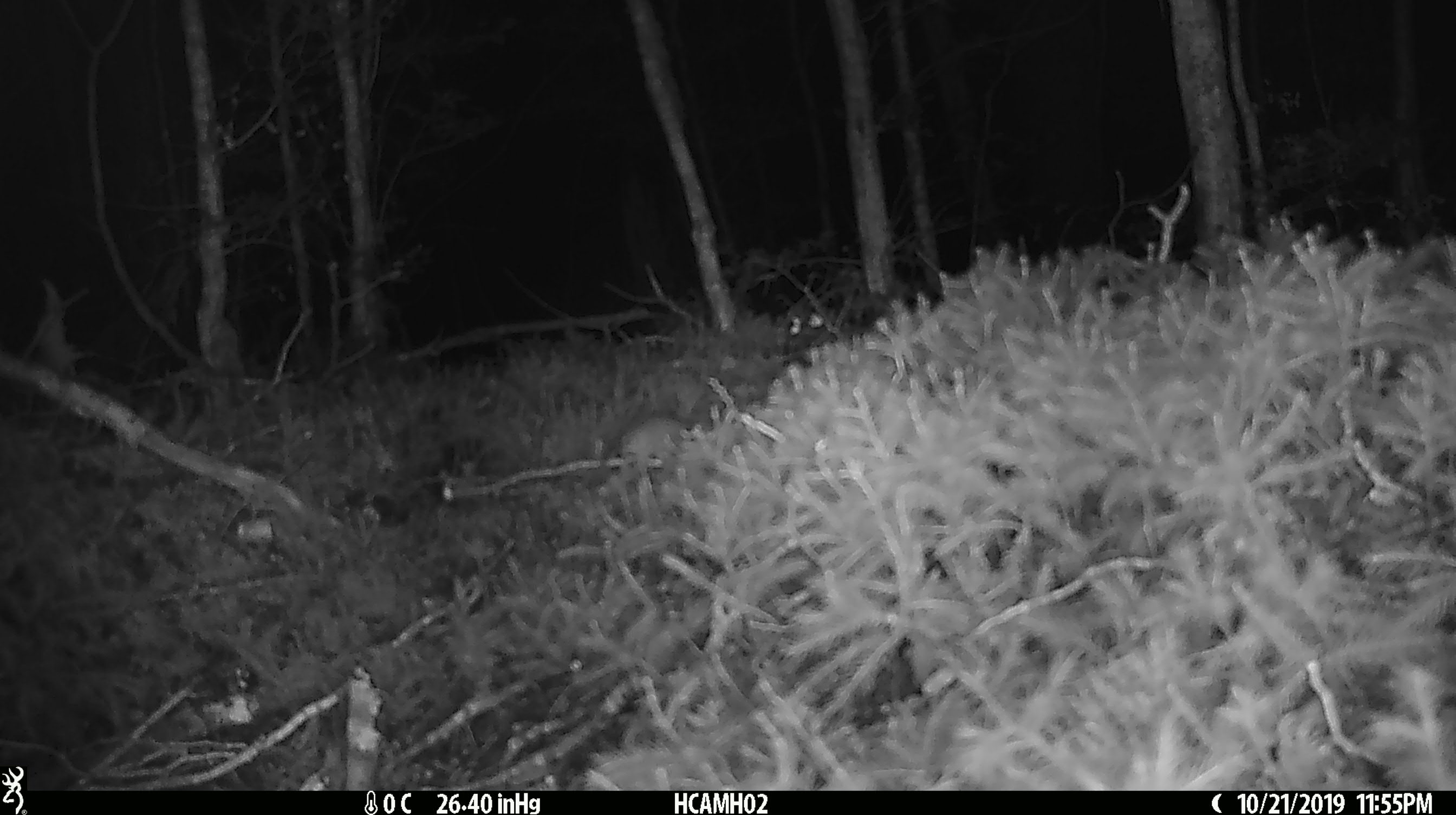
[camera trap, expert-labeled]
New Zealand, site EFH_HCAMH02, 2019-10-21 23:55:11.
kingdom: Animalia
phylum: Chordata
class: Mammalia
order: Rodentia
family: Muridae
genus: Mus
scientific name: Mus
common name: mouse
Mouse (Mus).